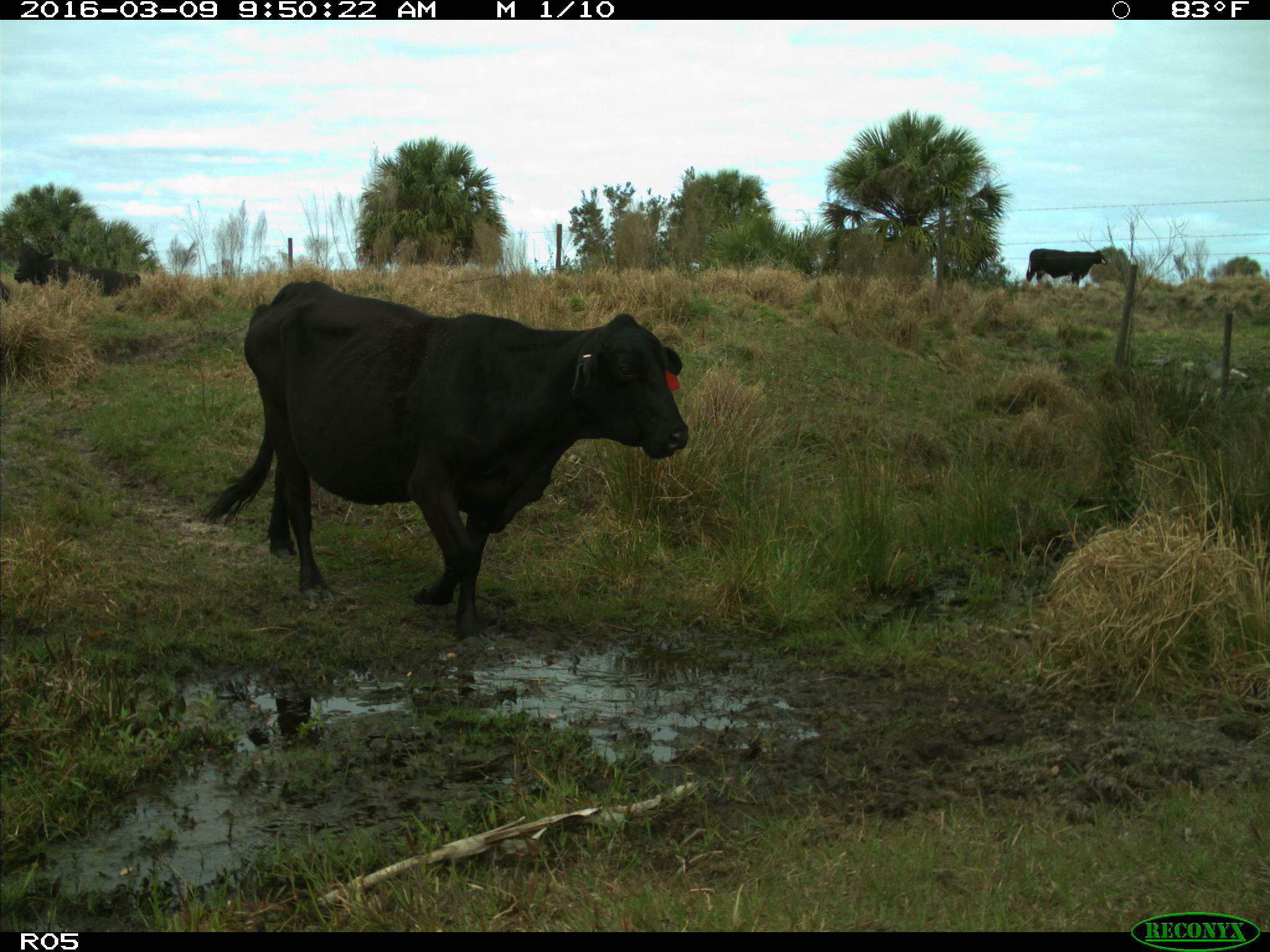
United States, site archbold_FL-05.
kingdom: Animalia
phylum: Chordata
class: Mammalia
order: Artiodactyla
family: Bovidae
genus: Bos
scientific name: Bos taurus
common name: domestic cow